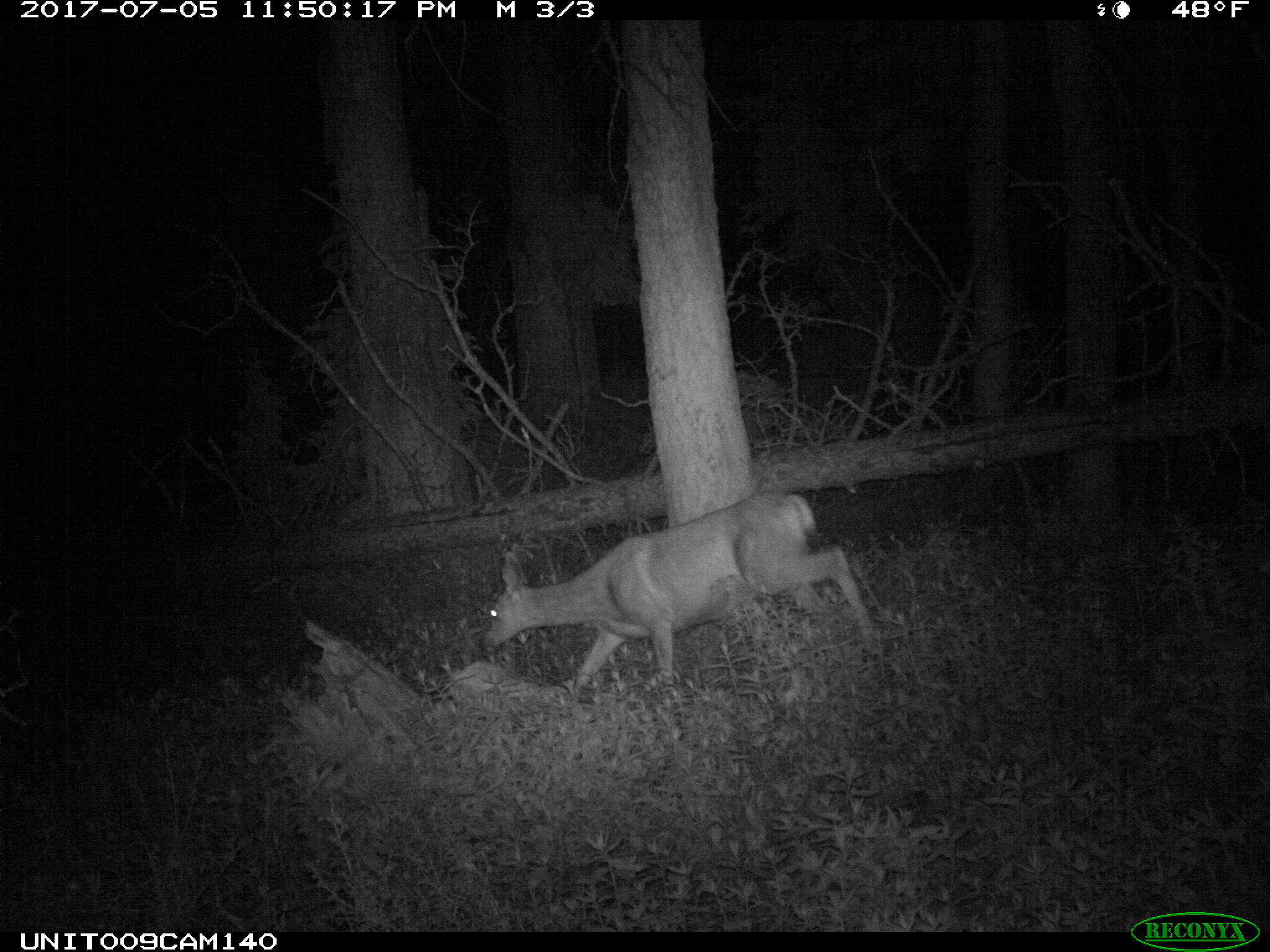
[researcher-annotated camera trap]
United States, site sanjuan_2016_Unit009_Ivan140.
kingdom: Animalia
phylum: Chordata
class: Mammalia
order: Artiodactyla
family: Cervidae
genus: Odocoileus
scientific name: Odocoileus hemionus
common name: mule deer